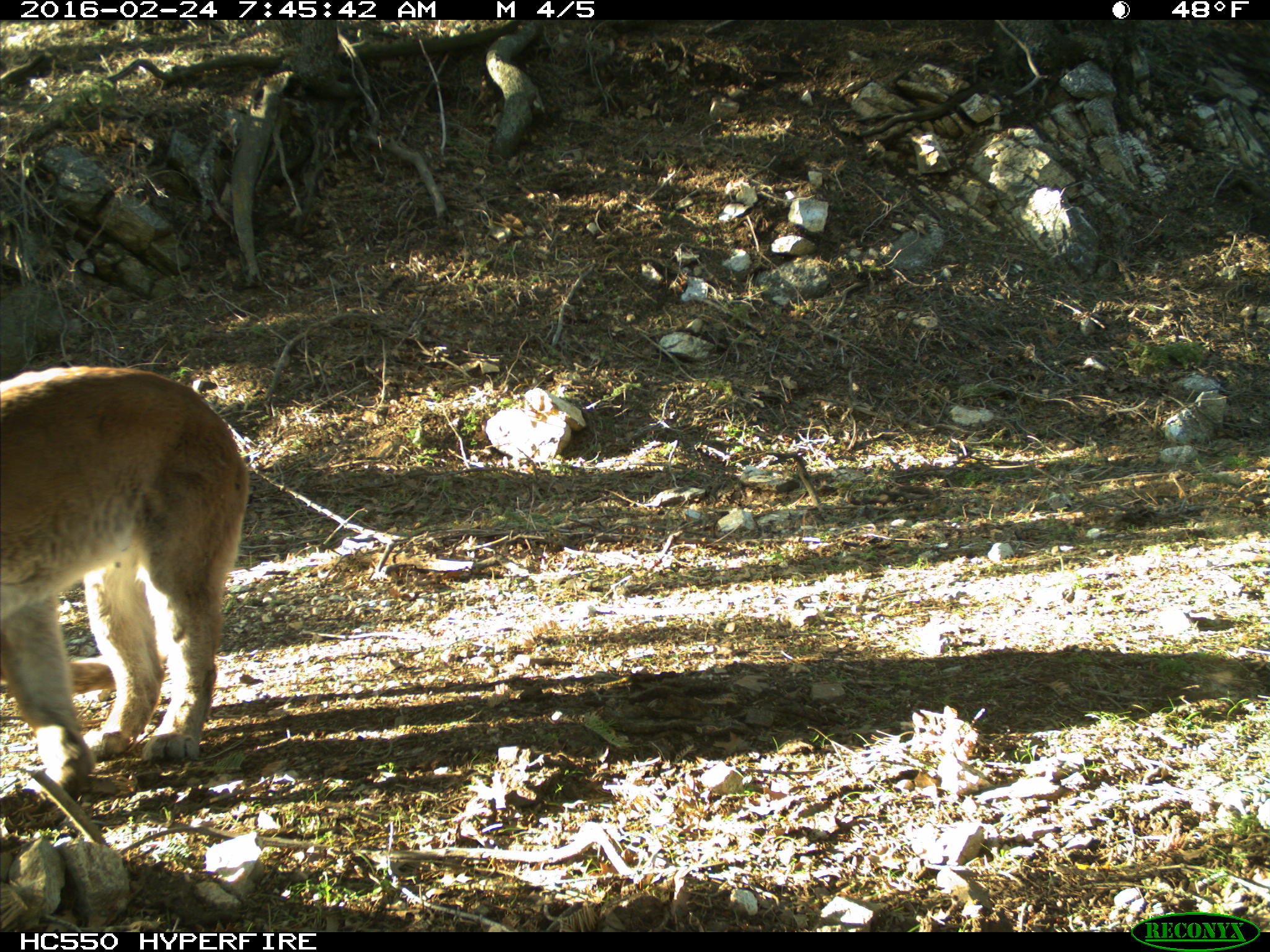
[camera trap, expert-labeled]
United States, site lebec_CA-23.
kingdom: Animalia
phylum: Chordata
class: Mammalia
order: Carnivora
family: Felidae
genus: Puma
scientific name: Puma concolor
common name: mountain lion